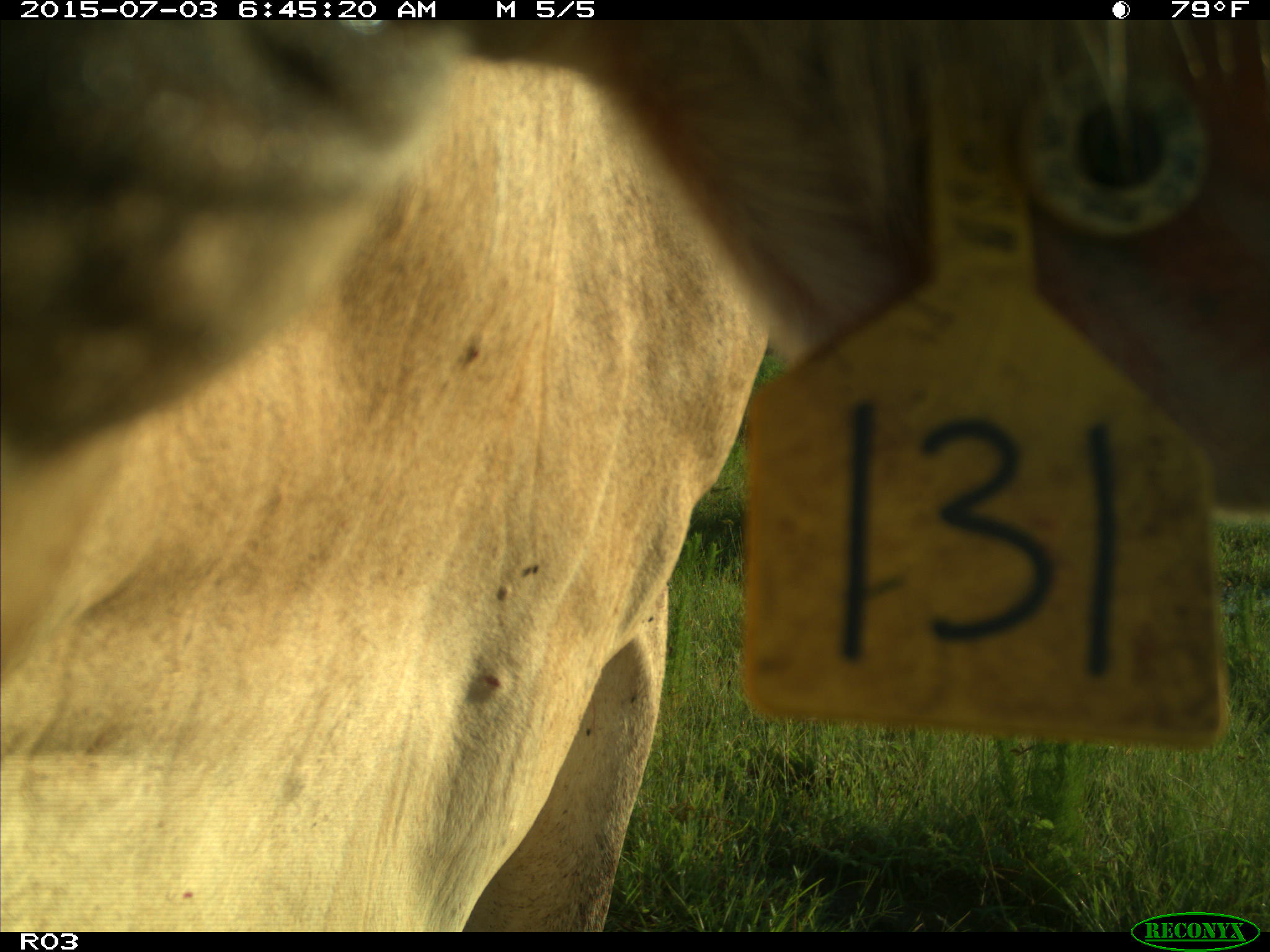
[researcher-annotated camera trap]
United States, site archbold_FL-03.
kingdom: Animalia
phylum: Chordata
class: Mammalia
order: Artiodactyla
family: Bovidae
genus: Bos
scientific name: Bos taurus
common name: domestic cow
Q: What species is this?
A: Bos taurus (domestic cow).